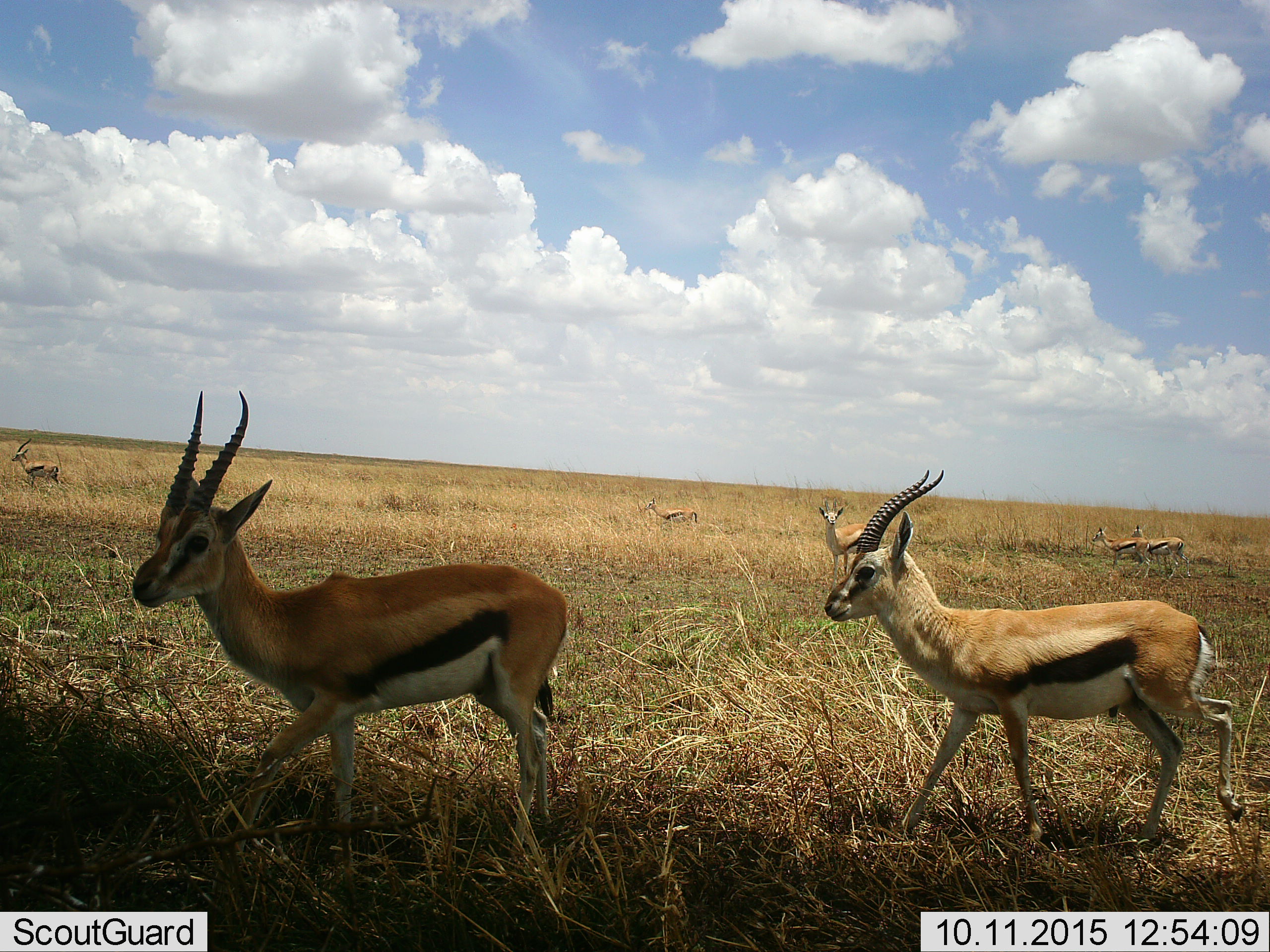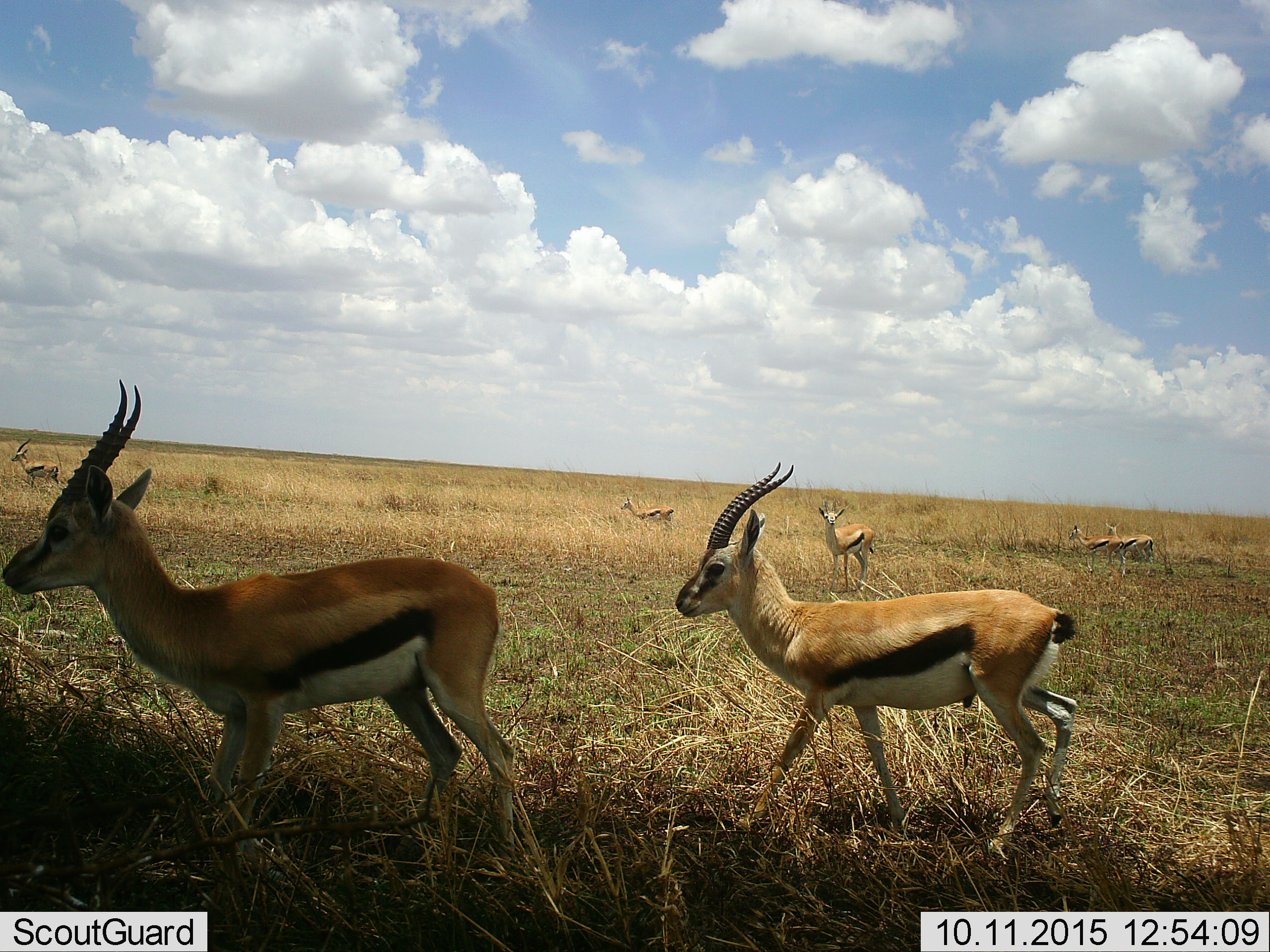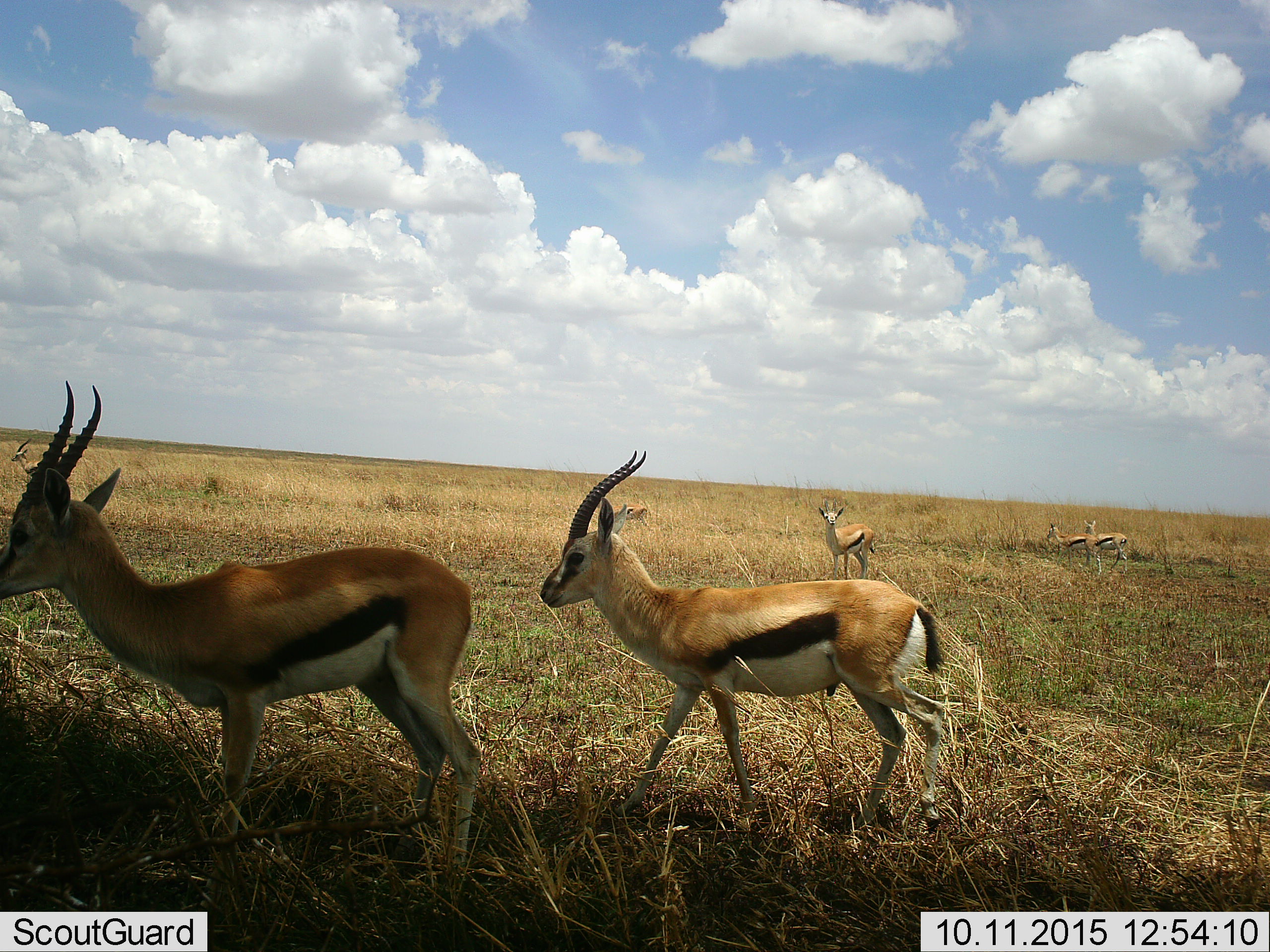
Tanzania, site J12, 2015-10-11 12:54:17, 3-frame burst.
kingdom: Animalia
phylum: Chordata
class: Mammalia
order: Artiodactyla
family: Bovidae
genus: Eudorcas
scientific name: Eudorcas thomsonii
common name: thomson's gazelle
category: gazellethomsons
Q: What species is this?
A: Gazellethomsons (thomson's gazelle) (Eudorcas thomsonii).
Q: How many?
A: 7.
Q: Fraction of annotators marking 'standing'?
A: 88%.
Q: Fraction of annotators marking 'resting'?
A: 0%.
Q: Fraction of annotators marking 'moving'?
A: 75%.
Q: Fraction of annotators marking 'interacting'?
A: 0%.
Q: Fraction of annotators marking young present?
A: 0%.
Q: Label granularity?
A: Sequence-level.